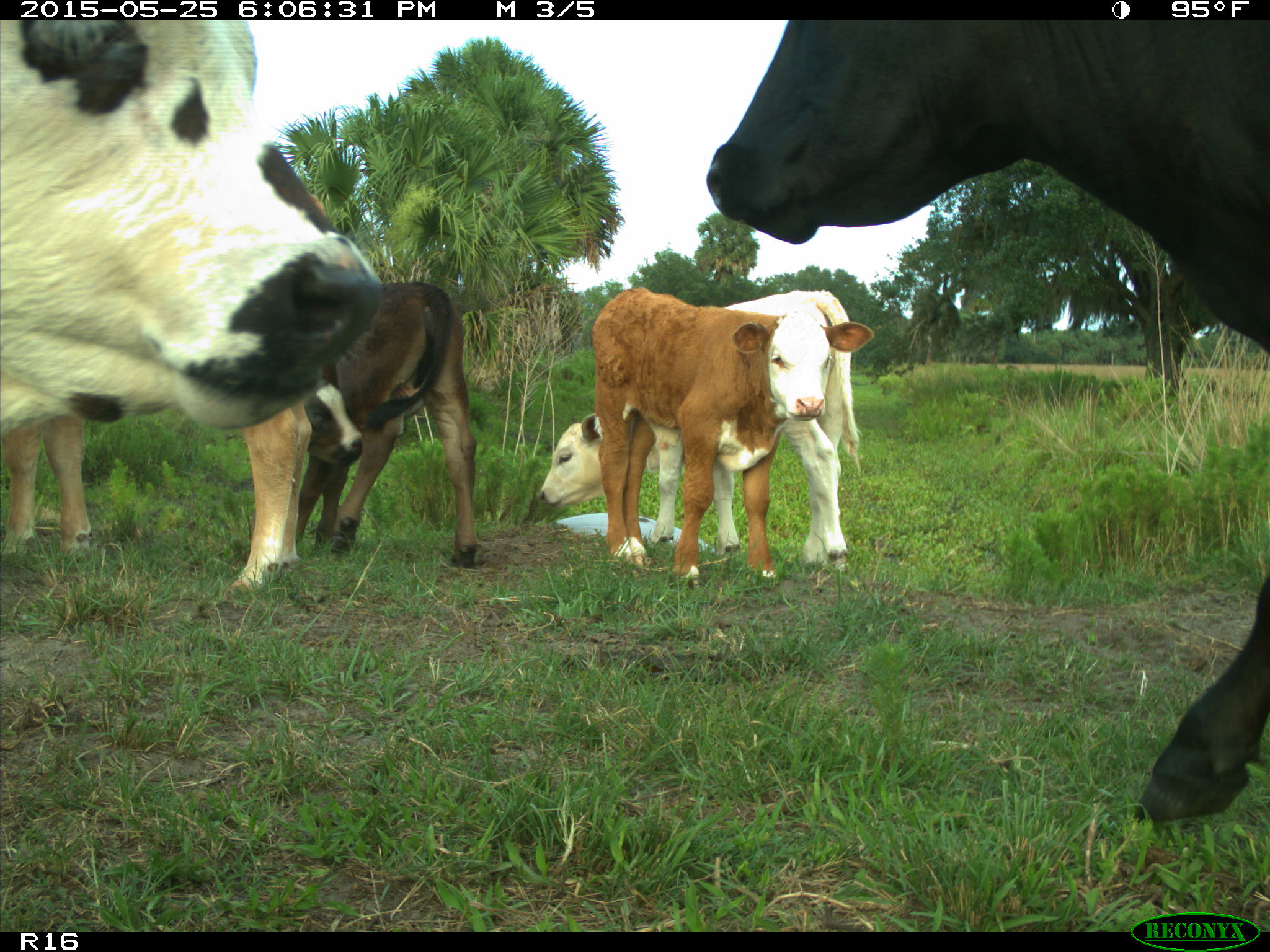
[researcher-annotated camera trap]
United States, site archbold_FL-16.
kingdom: Animalia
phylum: Chordata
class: Mammalia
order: Artiodactyla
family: Bovidae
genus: Bos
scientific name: Bos taurus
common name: domestic cow